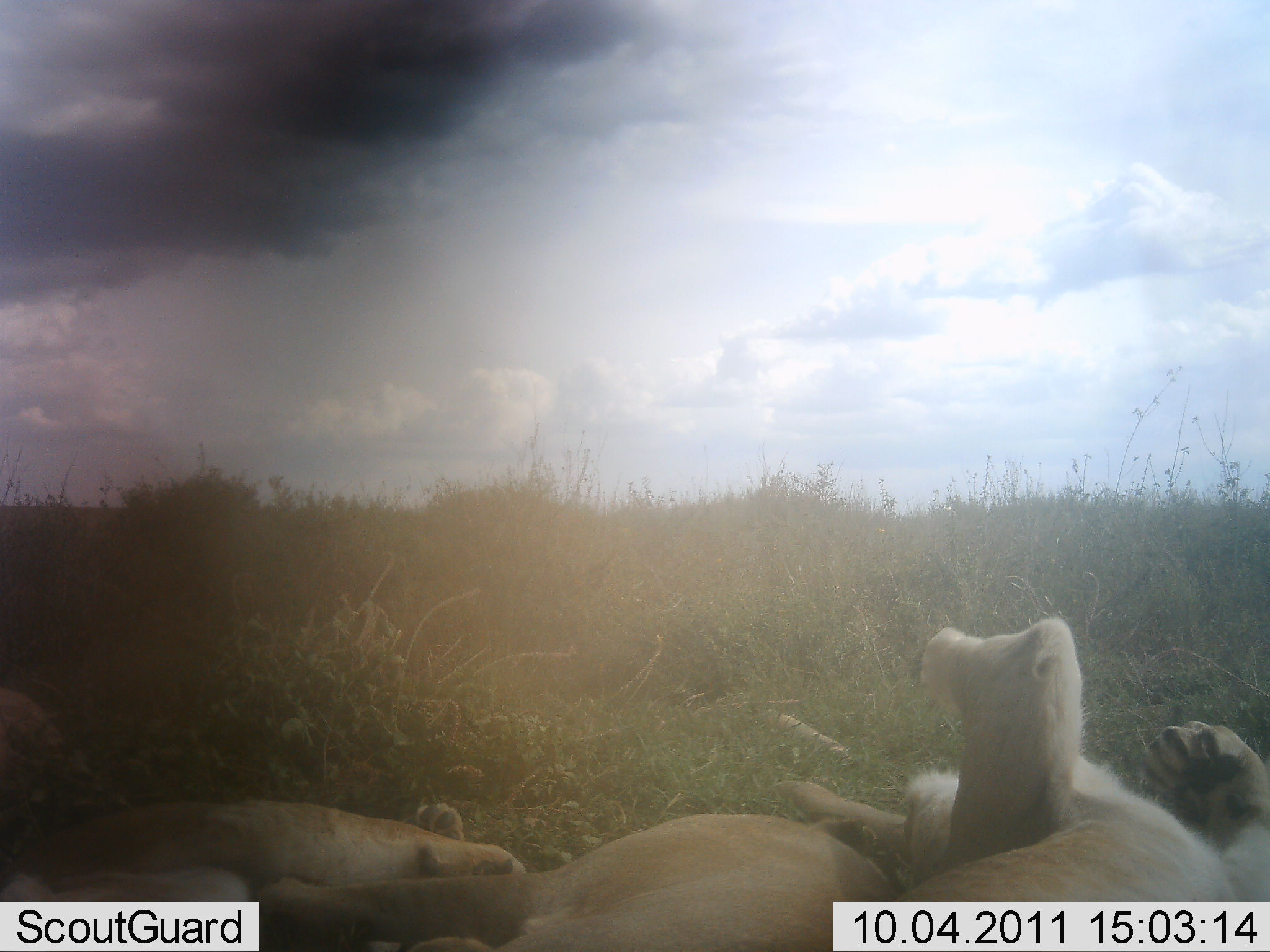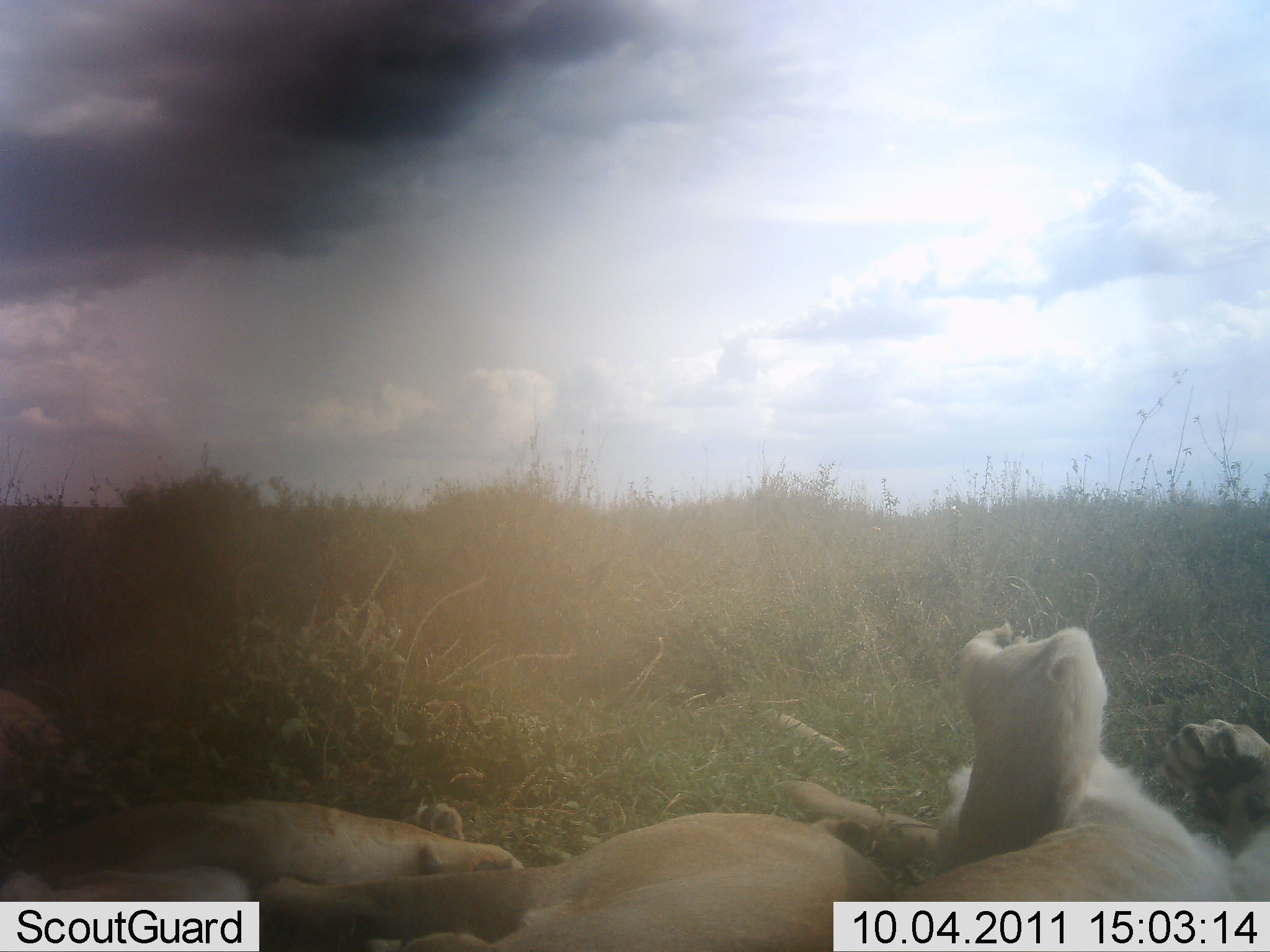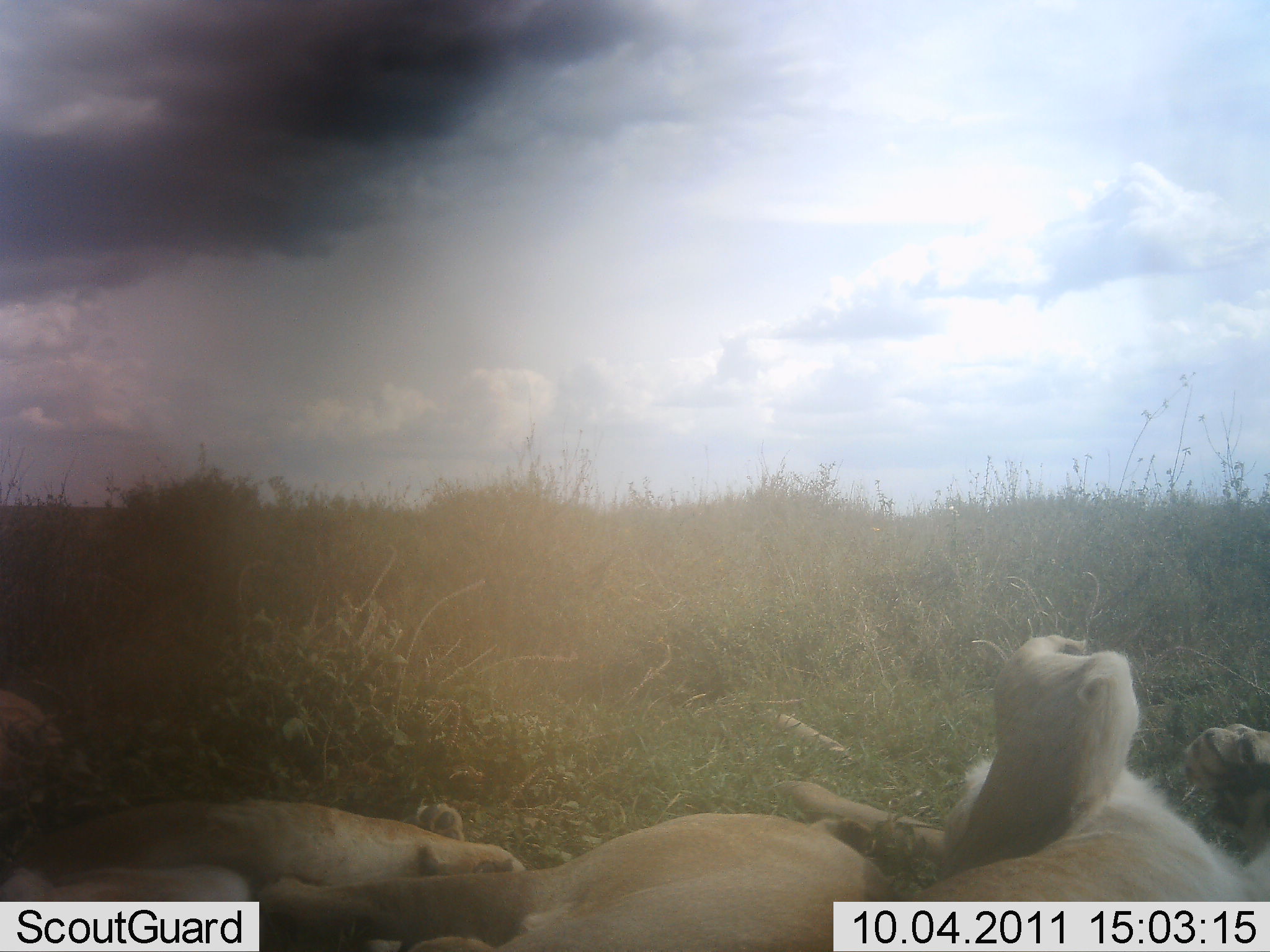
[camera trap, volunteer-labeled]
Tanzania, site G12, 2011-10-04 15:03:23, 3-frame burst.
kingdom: Animalia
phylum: Chordata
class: Mammalia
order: Carnivora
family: Felidae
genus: Panthera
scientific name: Panthera leo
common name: lion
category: lionfemale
Lionfemale (lion) (Panthera leo), count 3. Behavior (volunteer vote fractions): standing 0%, resting 100%, moving 0%, interacting 7%. Young present (vote fraction): 13%. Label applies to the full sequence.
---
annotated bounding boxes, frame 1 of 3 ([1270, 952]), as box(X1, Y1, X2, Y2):
animal: box(772, 618, 1268, 950); box(246, 812, 911, 950); box(0, 793, 527, 950)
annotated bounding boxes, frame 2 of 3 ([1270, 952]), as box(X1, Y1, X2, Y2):
animal: box(771, 621, 1268, 902); box(251, 812, 909, 952); box(2, 796, 531, 950)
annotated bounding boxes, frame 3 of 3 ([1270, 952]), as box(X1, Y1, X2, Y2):
animal: box(767, 635, 1268, 950); box(246, 812, 904, 950); box(0, 796, 531, 950)